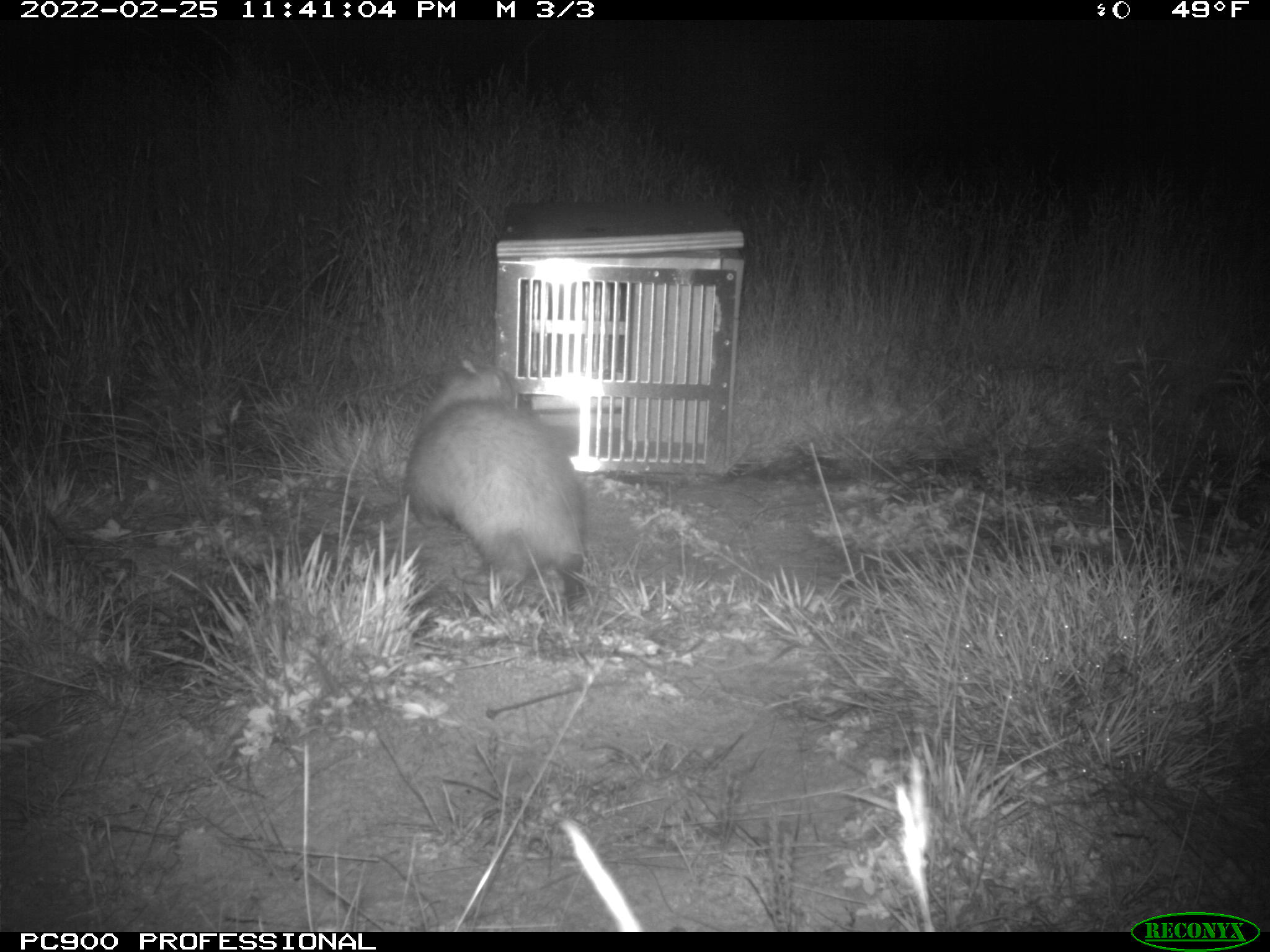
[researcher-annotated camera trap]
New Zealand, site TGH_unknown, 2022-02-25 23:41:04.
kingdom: Animalia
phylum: Chordata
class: Mammalia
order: Carnivora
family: Mustelidae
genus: Mustela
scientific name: Mustela furo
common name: ferret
Ferret (Mustela furo).